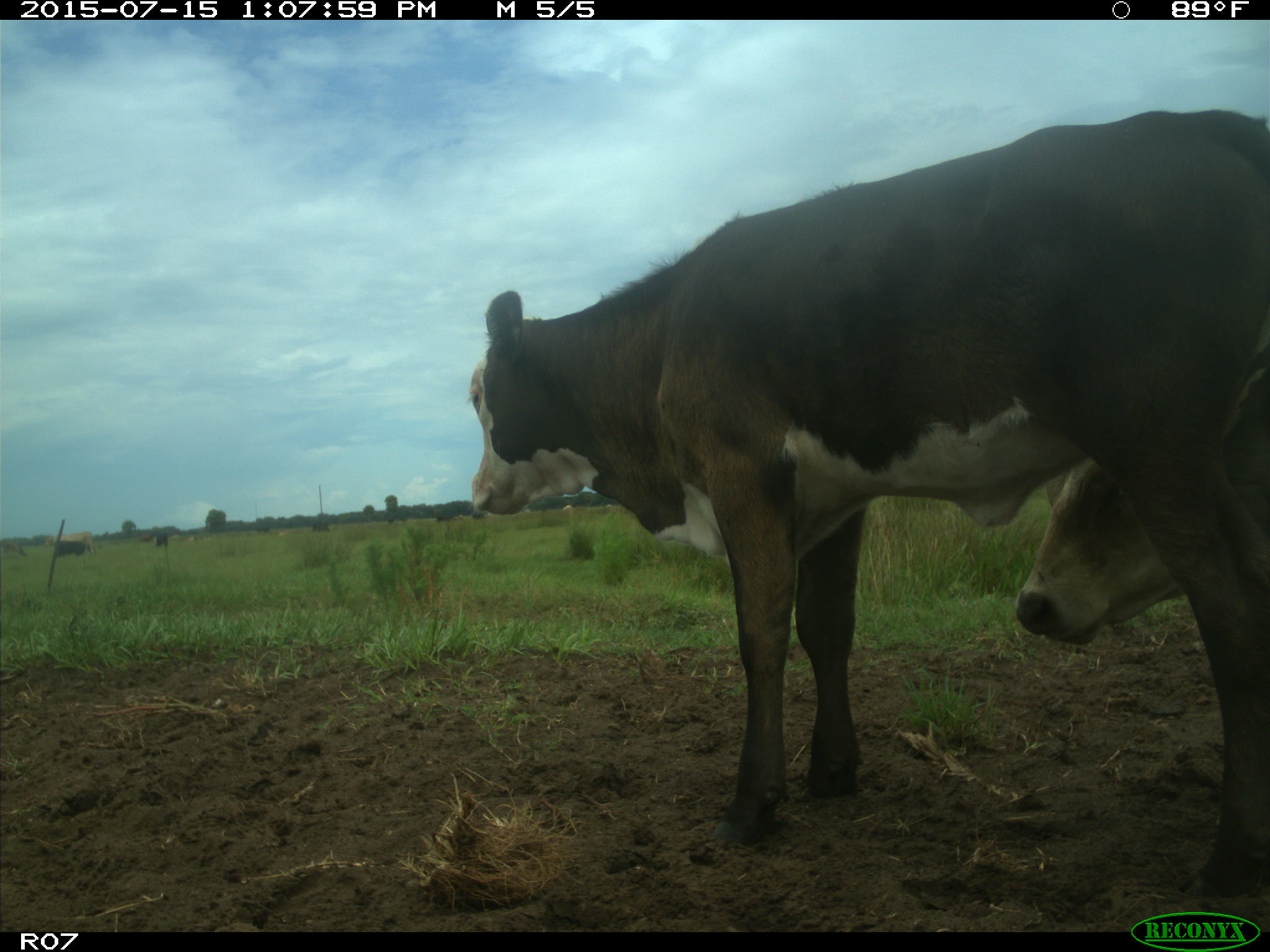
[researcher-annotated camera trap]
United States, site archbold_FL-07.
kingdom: Animalia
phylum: Chordata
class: Mammalia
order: Artiodactyla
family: Bovidae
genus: Bos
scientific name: Bos taurus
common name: domestic cow